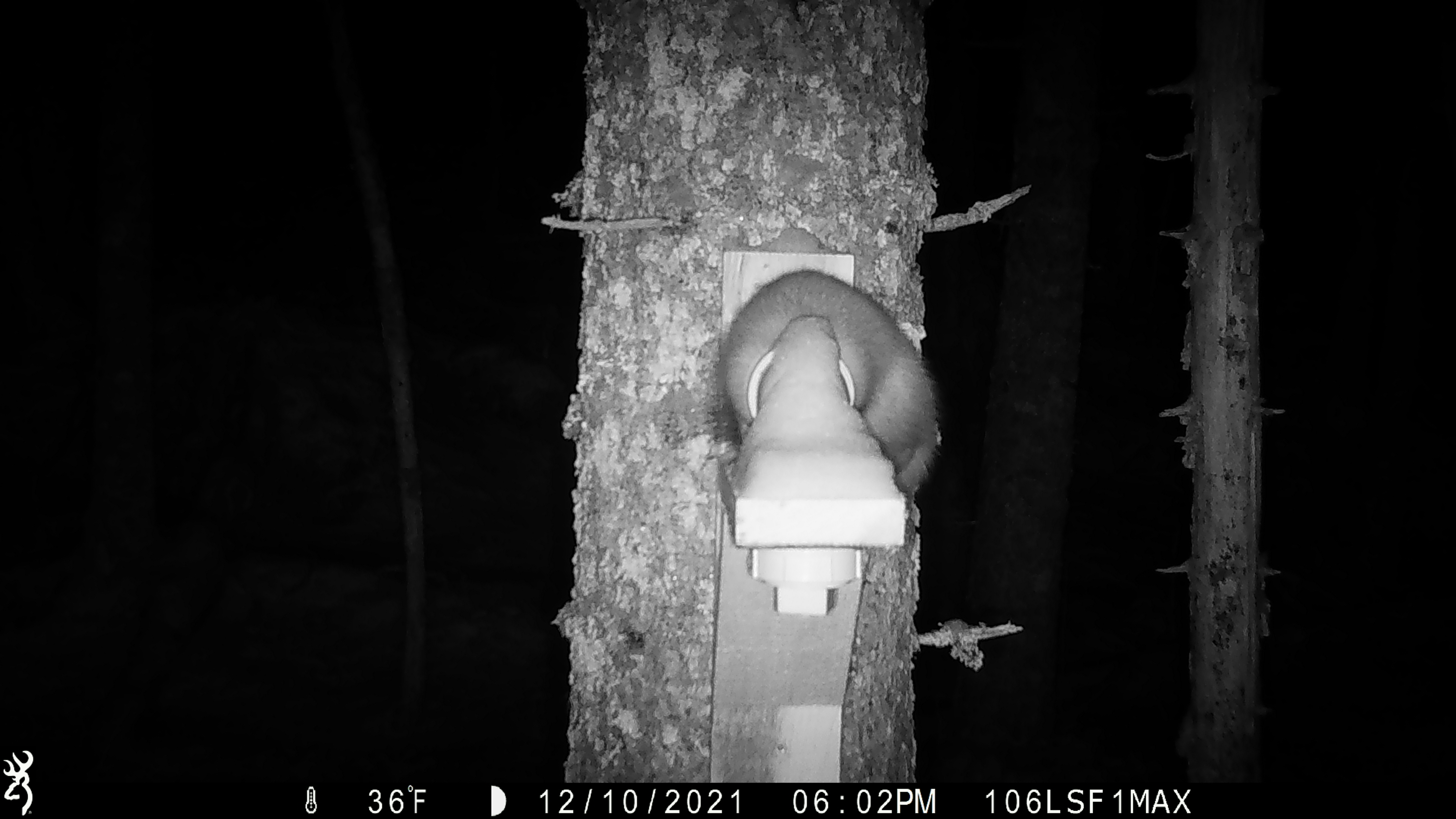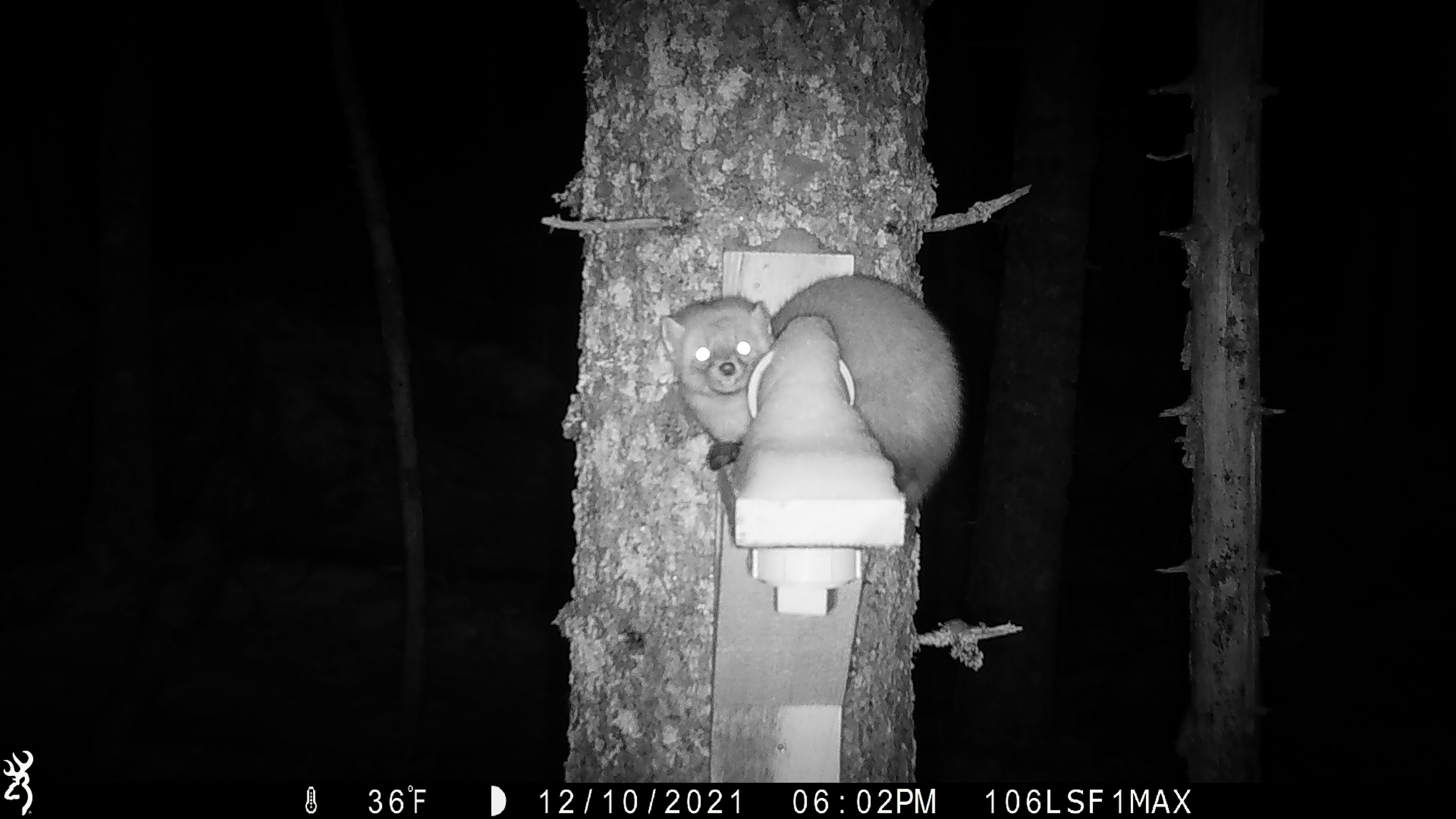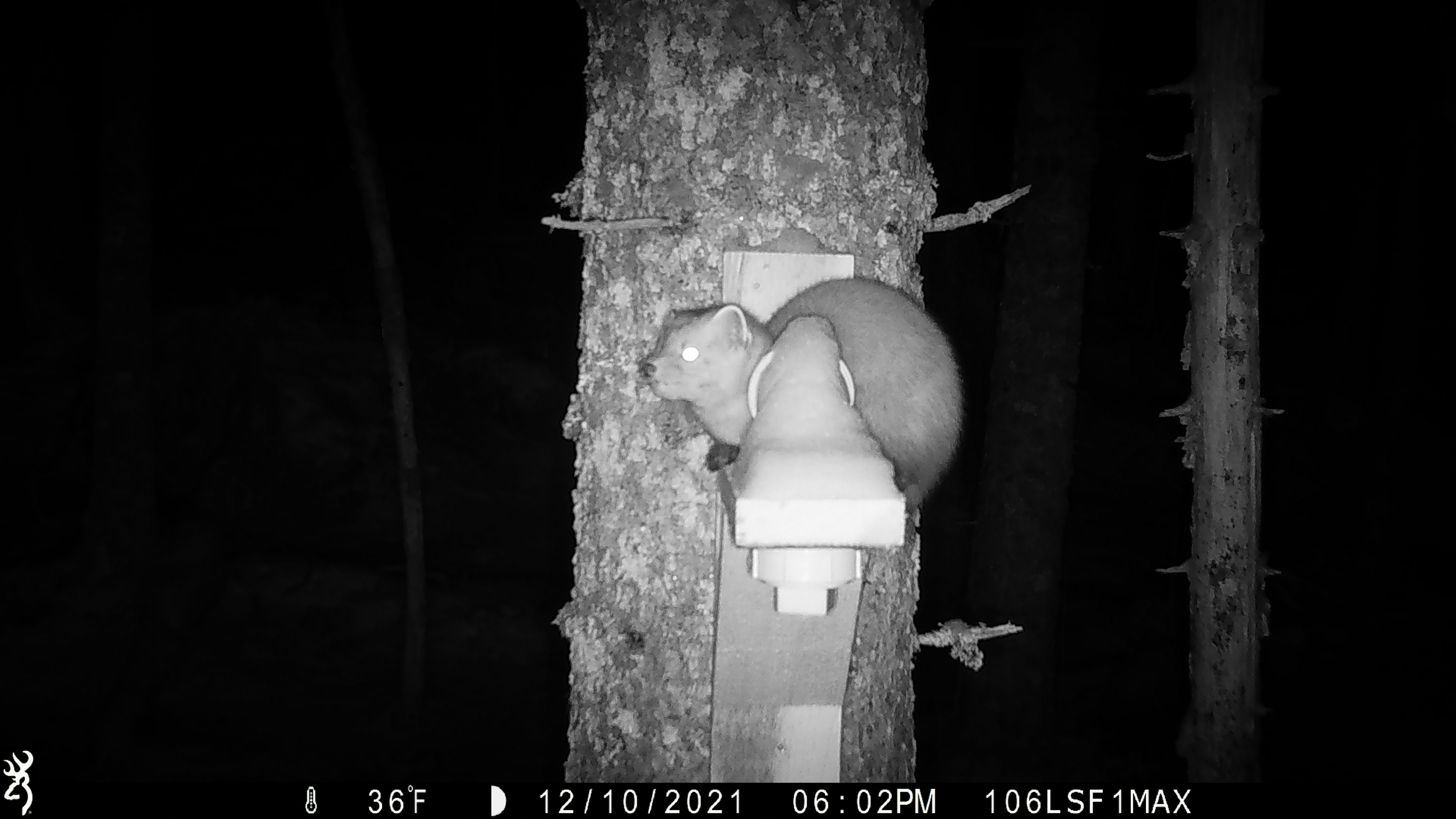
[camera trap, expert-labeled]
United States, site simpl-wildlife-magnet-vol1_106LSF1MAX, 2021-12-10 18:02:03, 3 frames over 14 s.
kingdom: Animalia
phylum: Chordata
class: Mammalia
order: Carnivora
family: Mustelidae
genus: Martes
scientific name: Martes americana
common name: american marten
American marten (Martes americana).